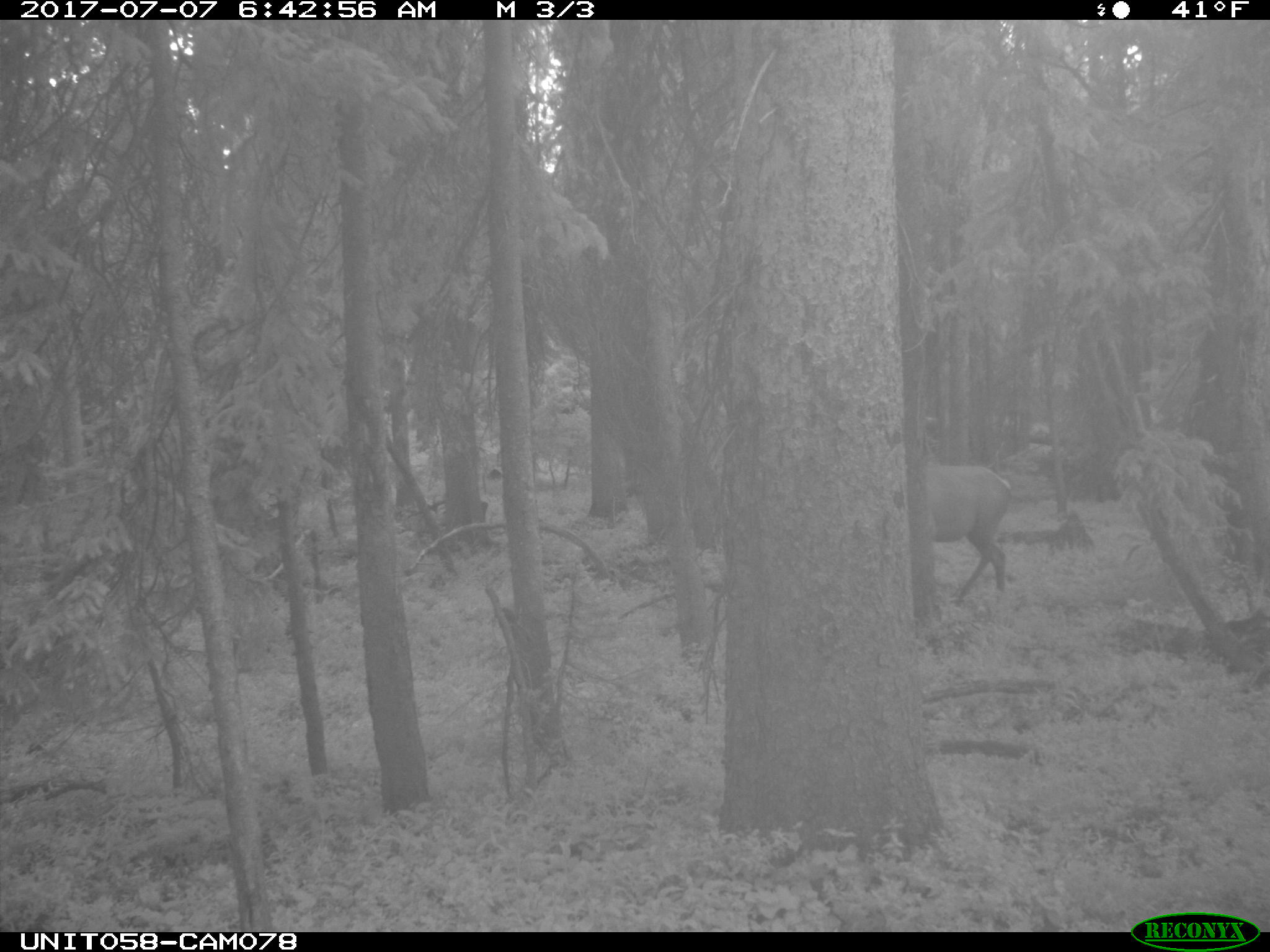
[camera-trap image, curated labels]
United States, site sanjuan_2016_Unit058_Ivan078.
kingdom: Animalia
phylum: Chordata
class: Mammalia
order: Artiodactyla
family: Cervidae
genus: Cervus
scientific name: Cervus elaphus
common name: red deer